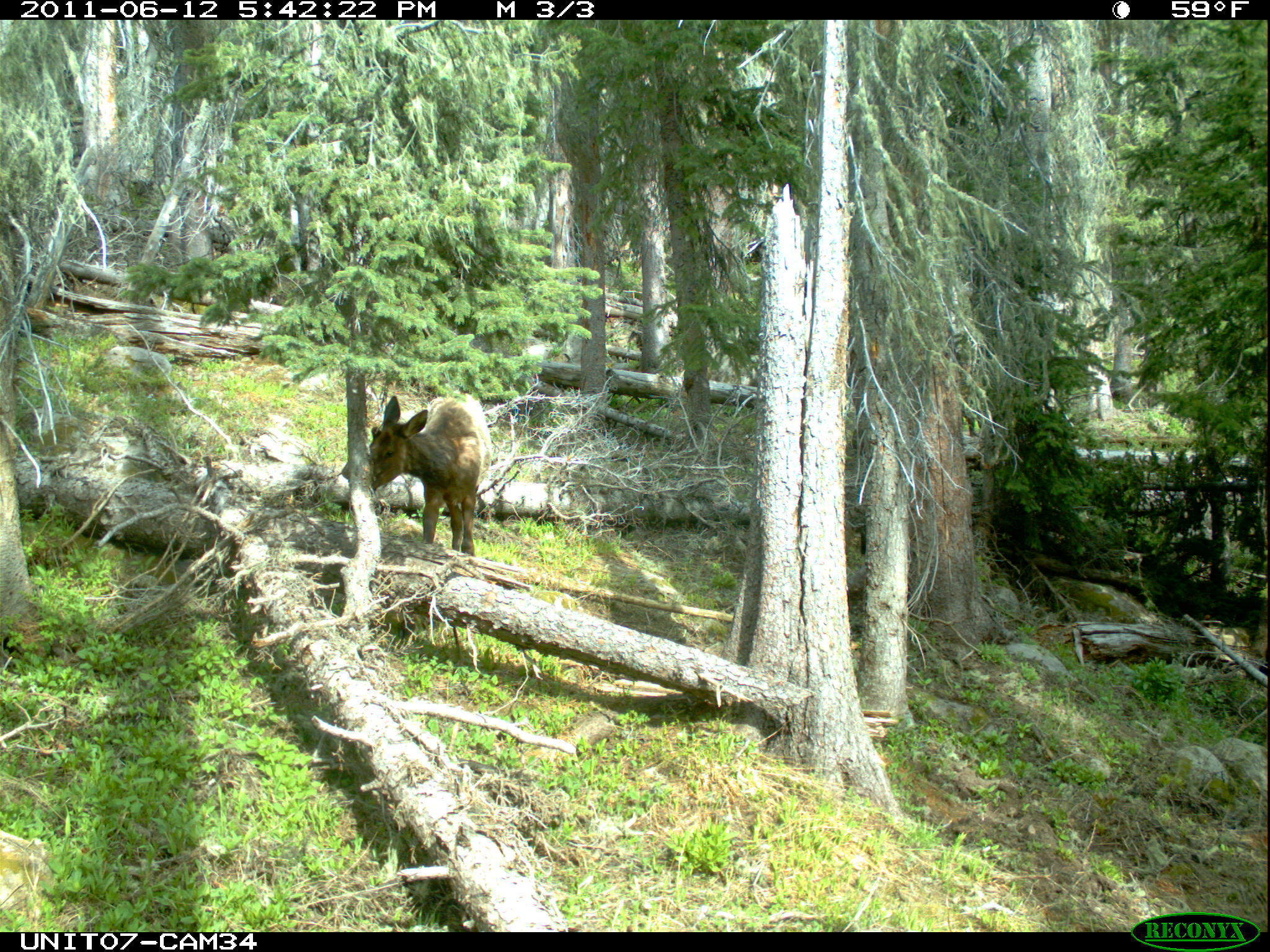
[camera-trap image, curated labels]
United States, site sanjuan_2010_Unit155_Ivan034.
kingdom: Animalia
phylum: Chordata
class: Mammalia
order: Artiodactyla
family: Cervidae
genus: Cervus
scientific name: Cervus elaphus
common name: red deer